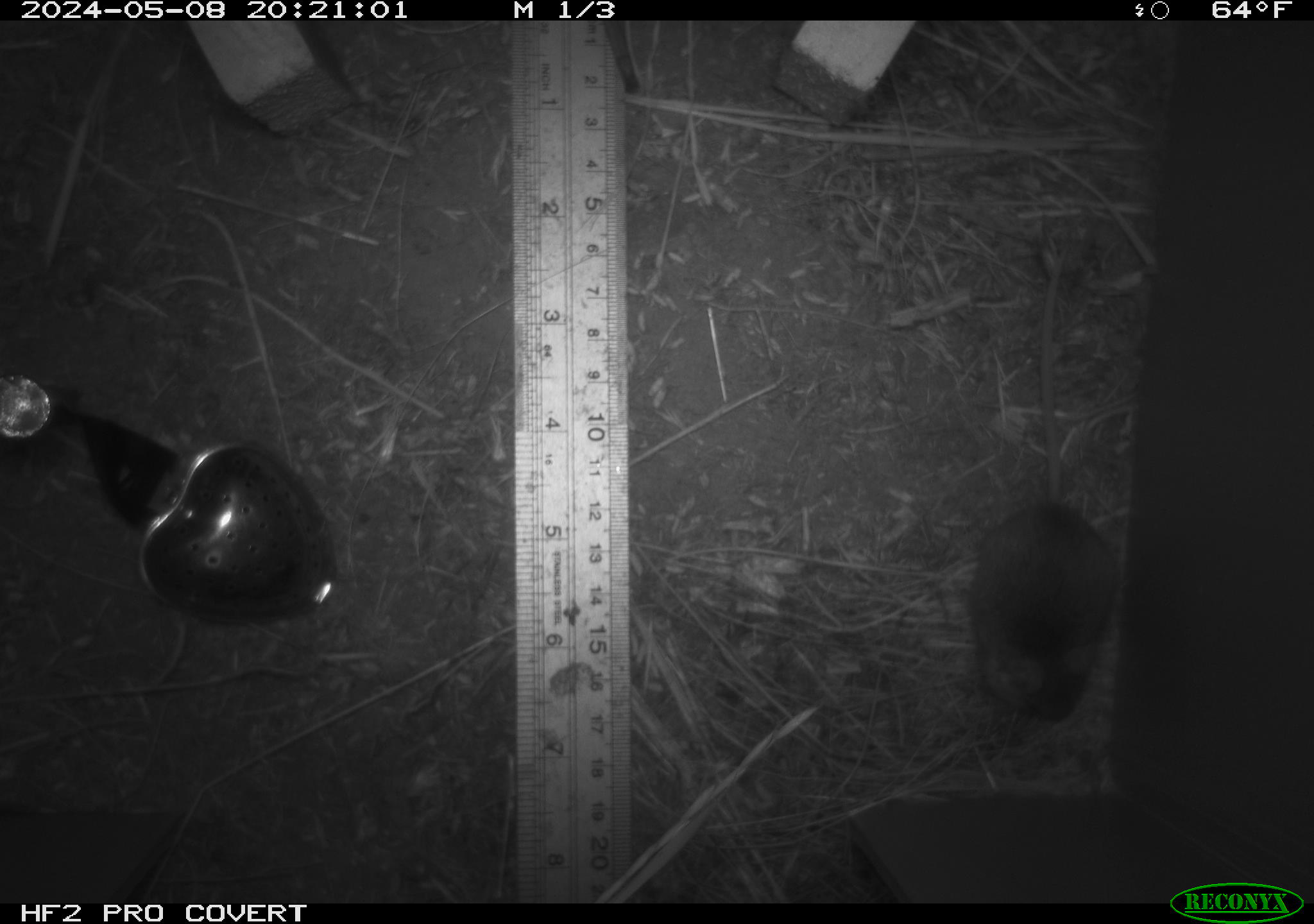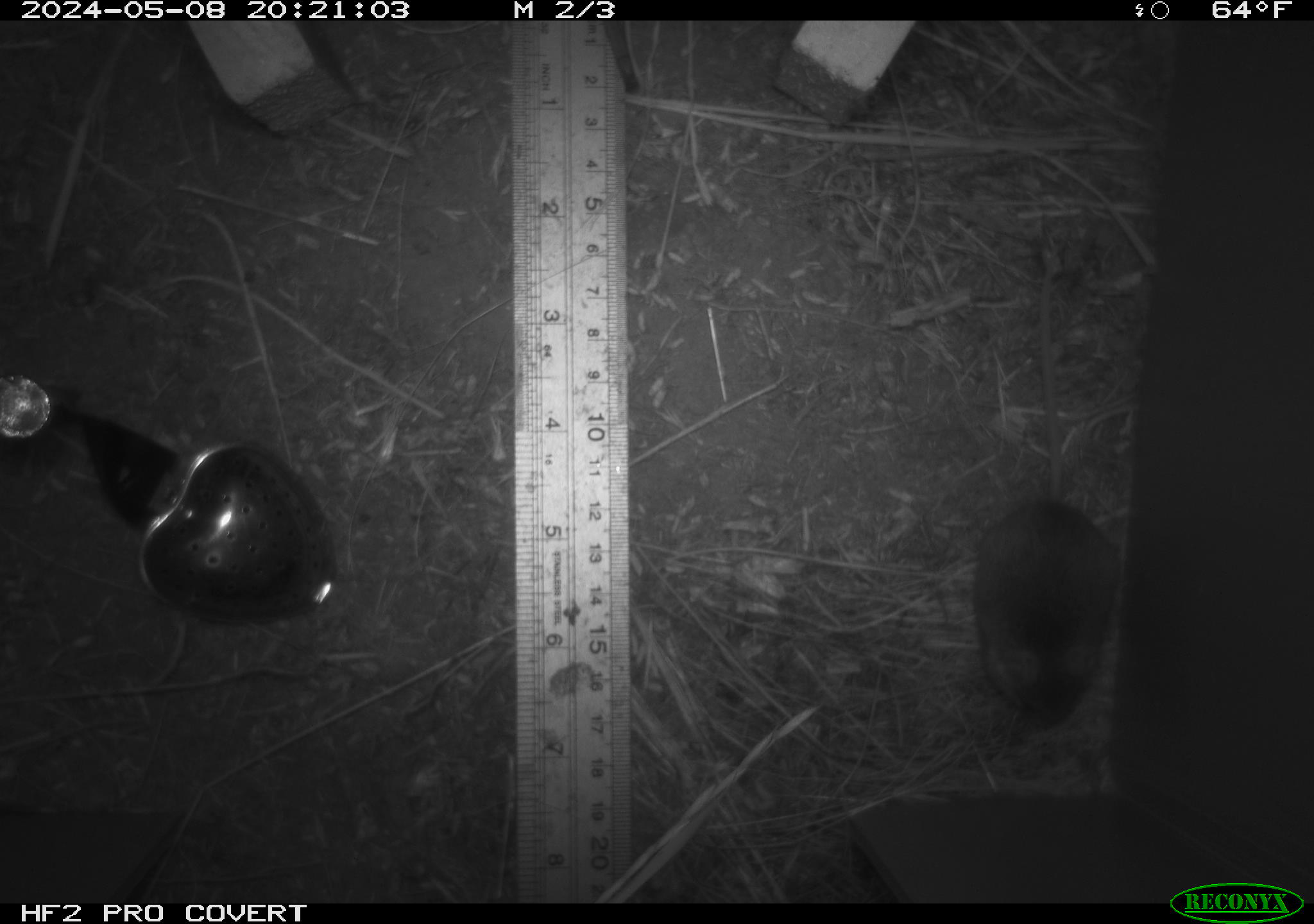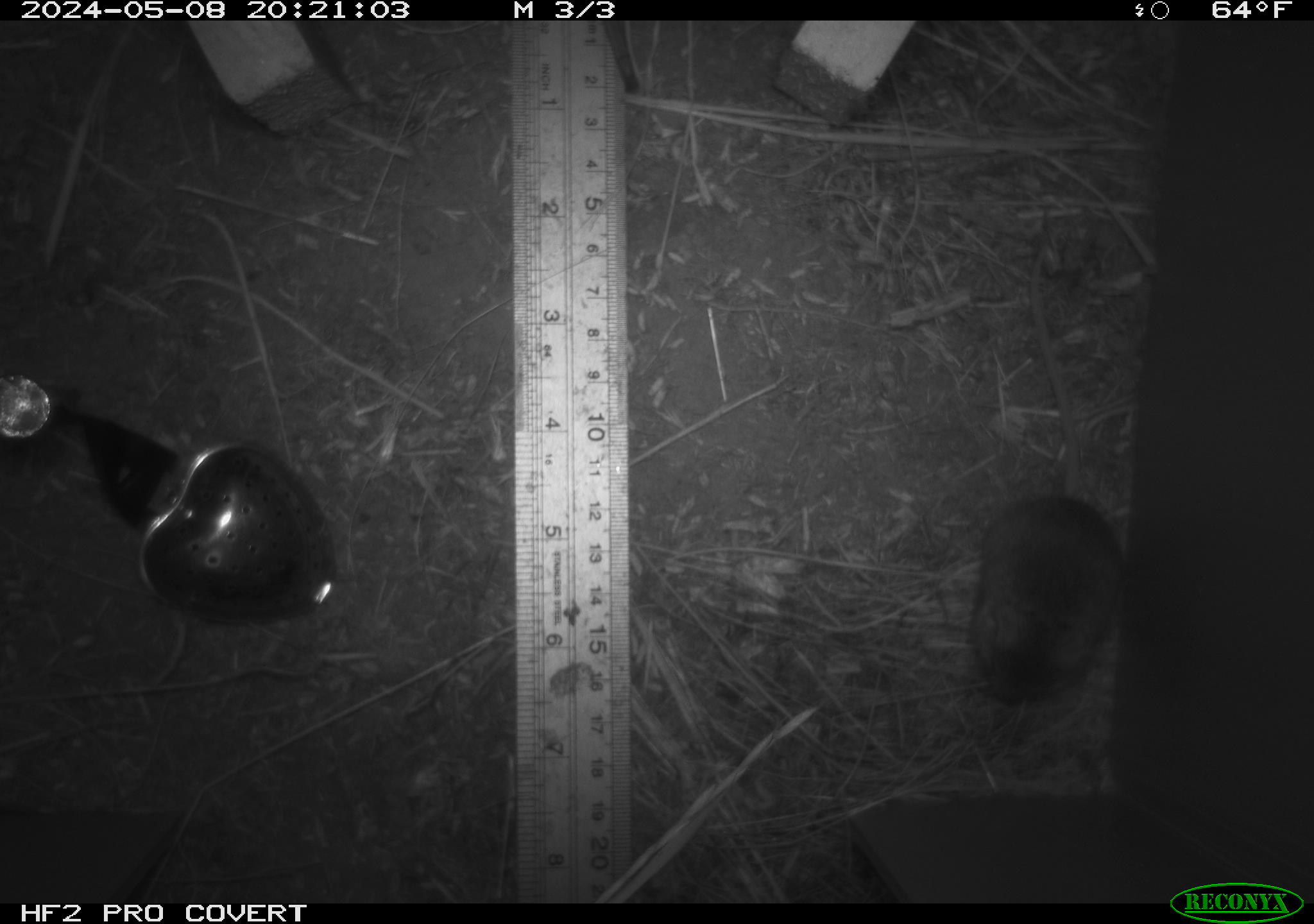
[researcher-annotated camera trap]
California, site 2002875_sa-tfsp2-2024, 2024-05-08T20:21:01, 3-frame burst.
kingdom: Animalia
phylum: Chordata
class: Mammalia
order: Rodentia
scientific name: Rodentia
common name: mouse species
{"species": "mouse species (Rodentia)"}